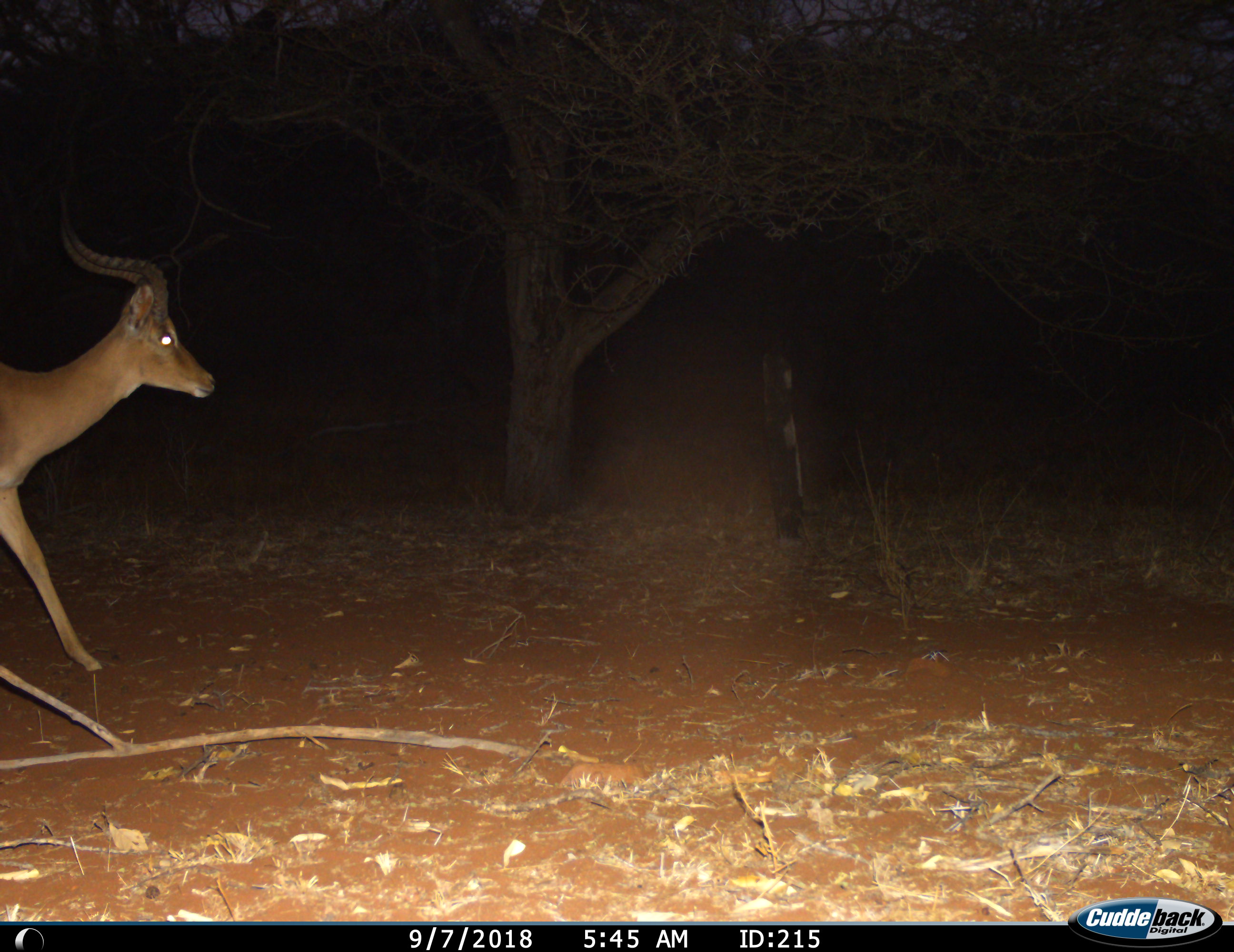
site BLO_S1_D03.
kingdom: Animalia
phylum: Chordata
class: Mammalia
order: Artiodactyla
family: Bovidae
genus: Aepyceros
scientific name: Aepyceros melampus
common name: impala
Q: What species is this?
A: Impala (Aepyceros melampus).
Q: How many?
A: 1.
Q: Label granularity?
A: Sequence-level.